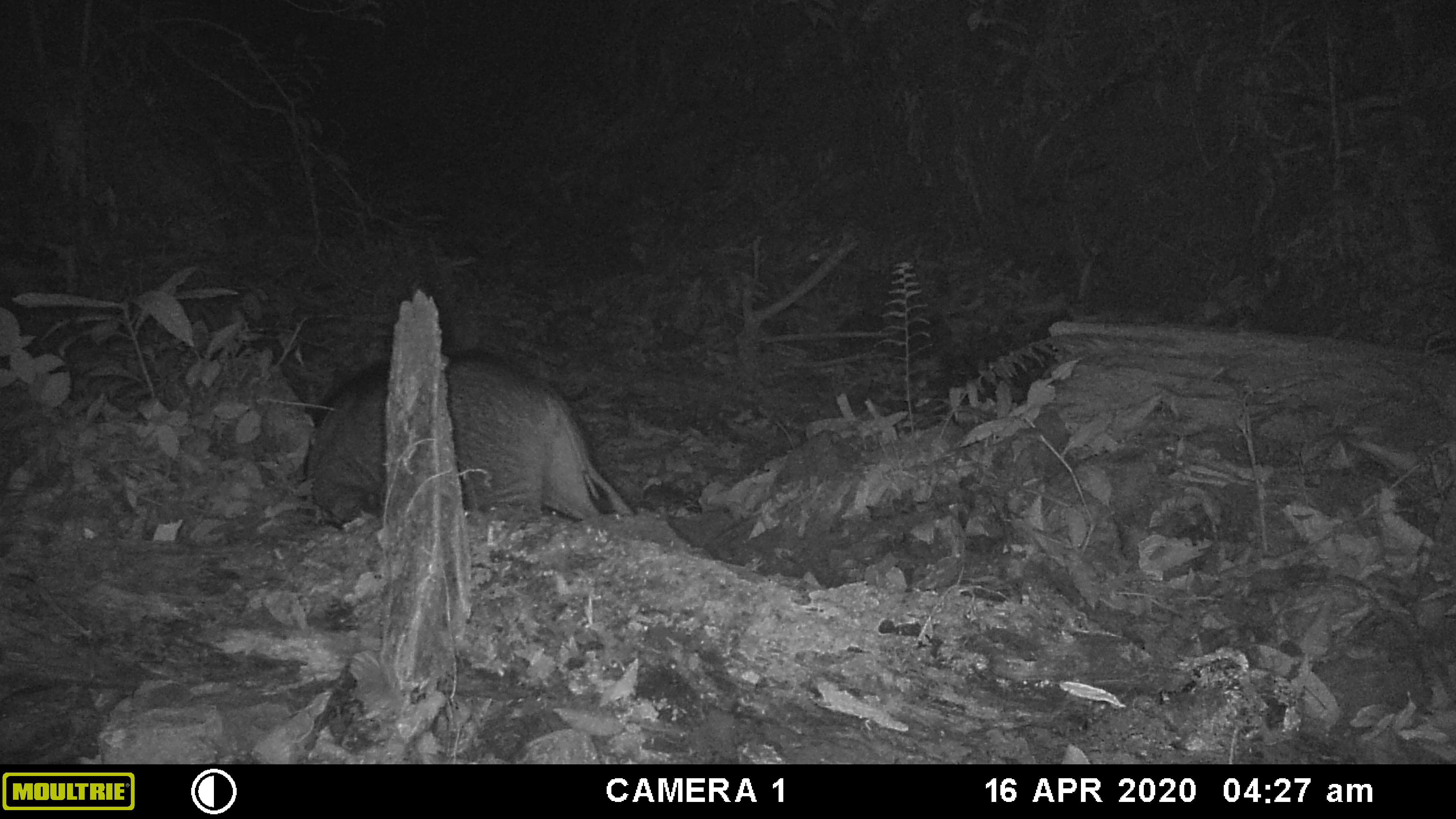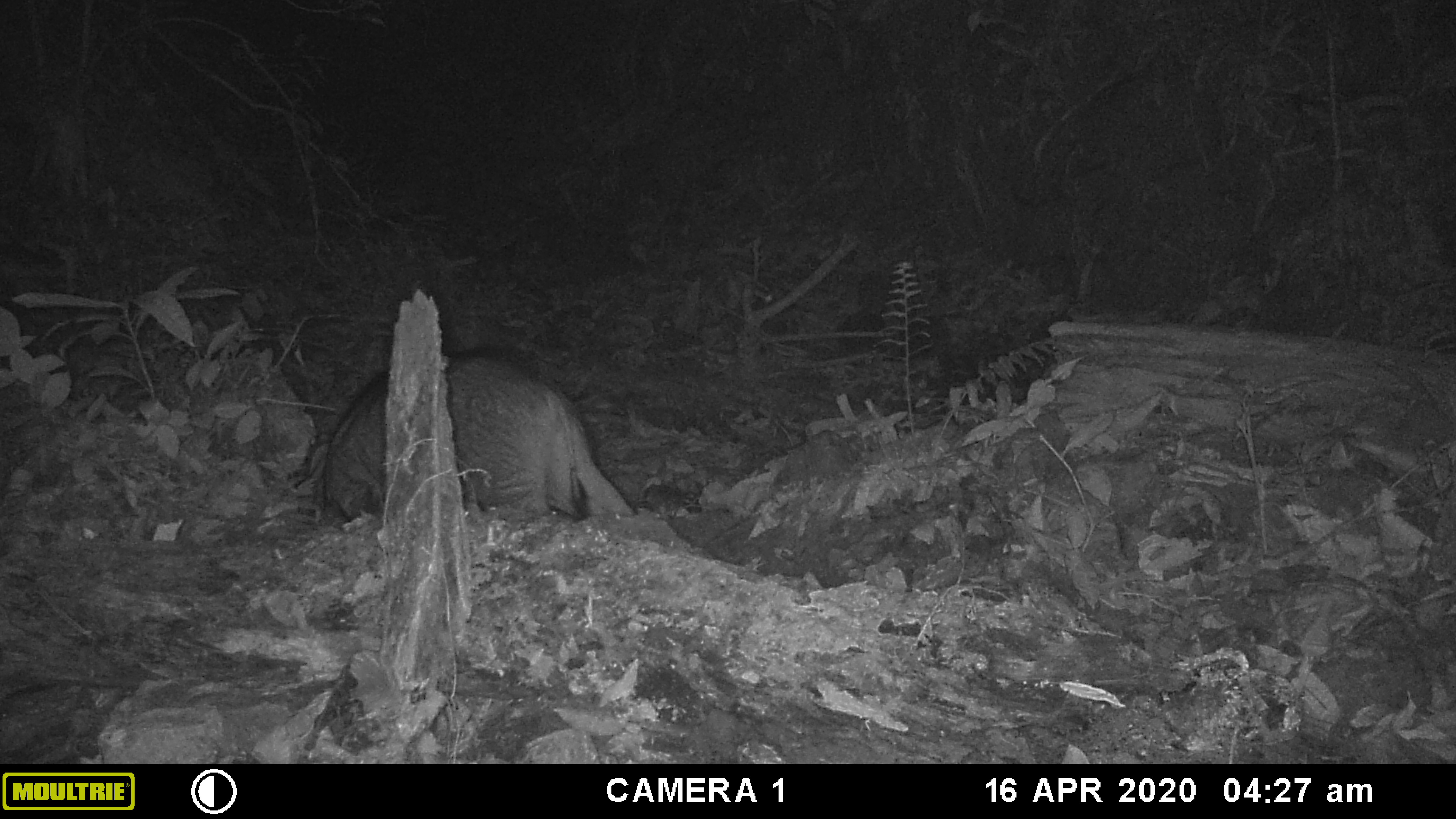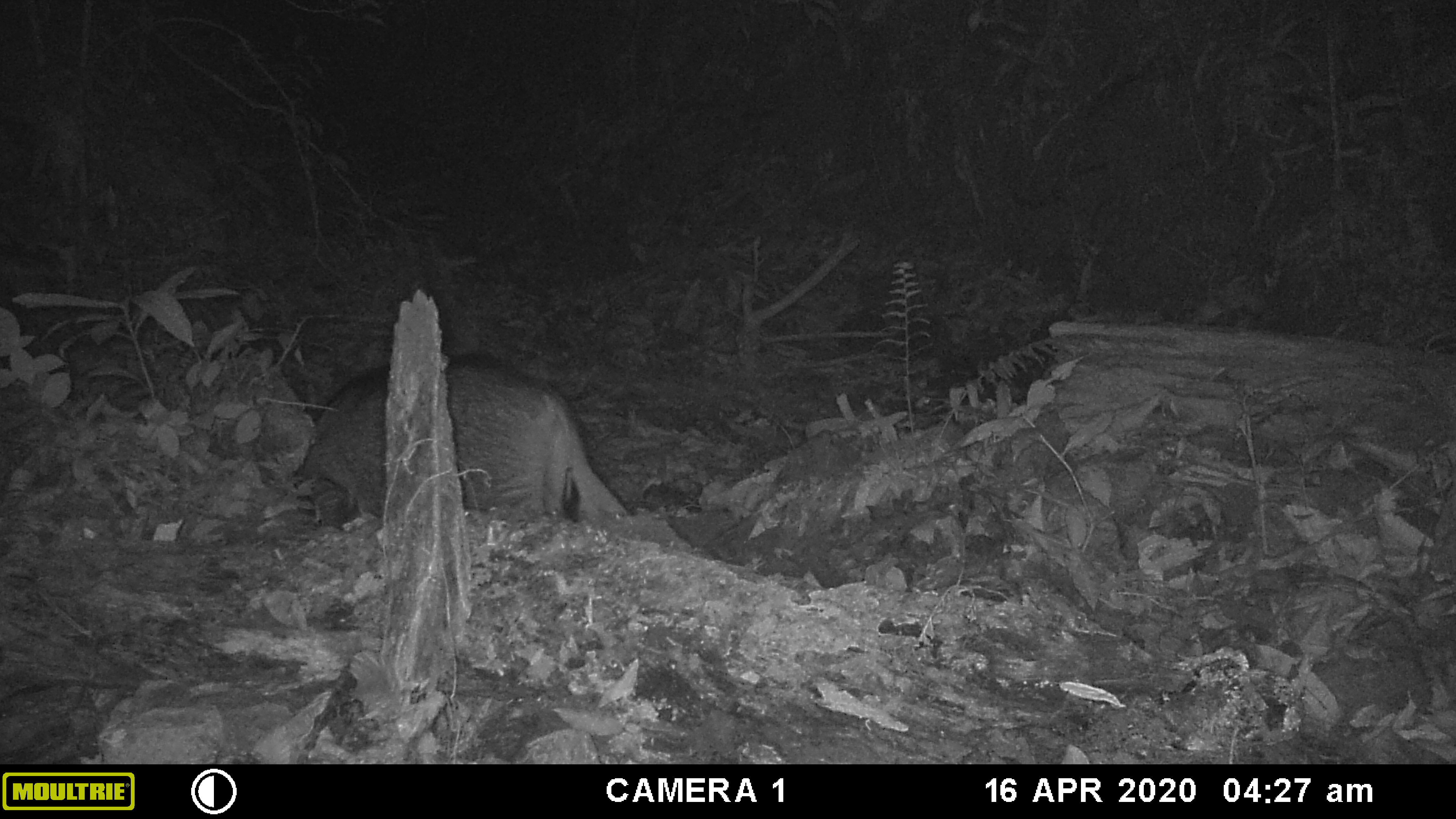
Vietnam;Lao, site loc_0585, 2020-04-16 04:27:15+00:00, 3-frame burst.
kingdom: Animalia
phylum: Chordata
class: Mammalia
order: Artiodactyla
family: Suidae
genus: Sus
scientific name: Sus scrofa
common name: eurasian wild pig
Eurasian wild pig (Sus scrofa). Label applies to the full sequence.